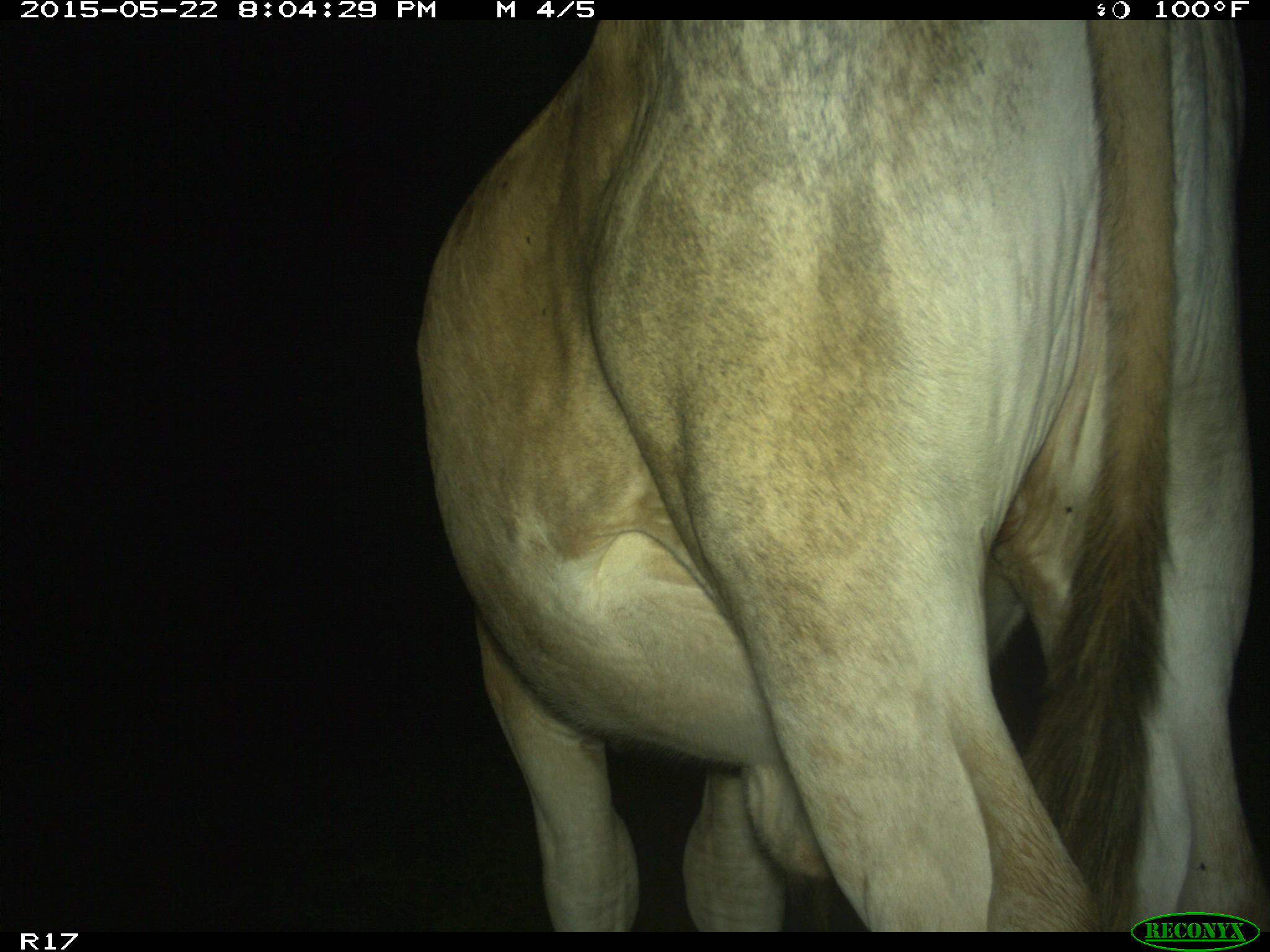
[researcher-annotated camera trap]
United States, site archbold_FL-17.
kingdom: Animalia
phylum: Chordata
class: Mammalia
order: Artiodactyla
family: Bovidae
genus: Bos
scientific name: Bos taurus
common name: domestic cow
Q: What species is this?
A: Bos taurus (domestic cow).